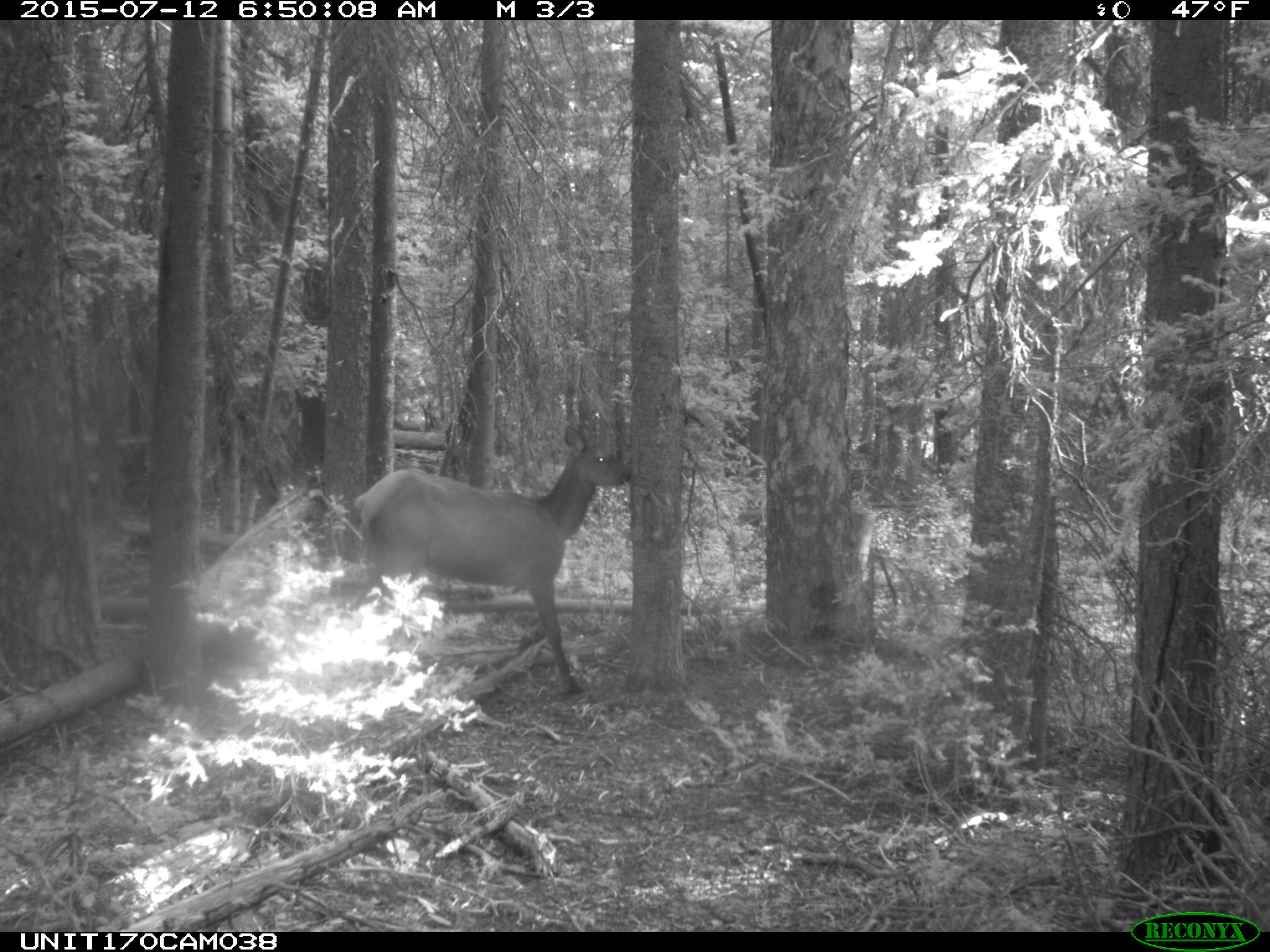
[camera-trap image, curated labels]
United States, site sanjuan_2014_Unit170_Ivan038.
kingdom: Animalia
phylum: Chordata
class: Mammalia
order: Artiodactyla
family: Cervidae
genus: Cervus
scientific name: Cervus elaphus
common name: red deer